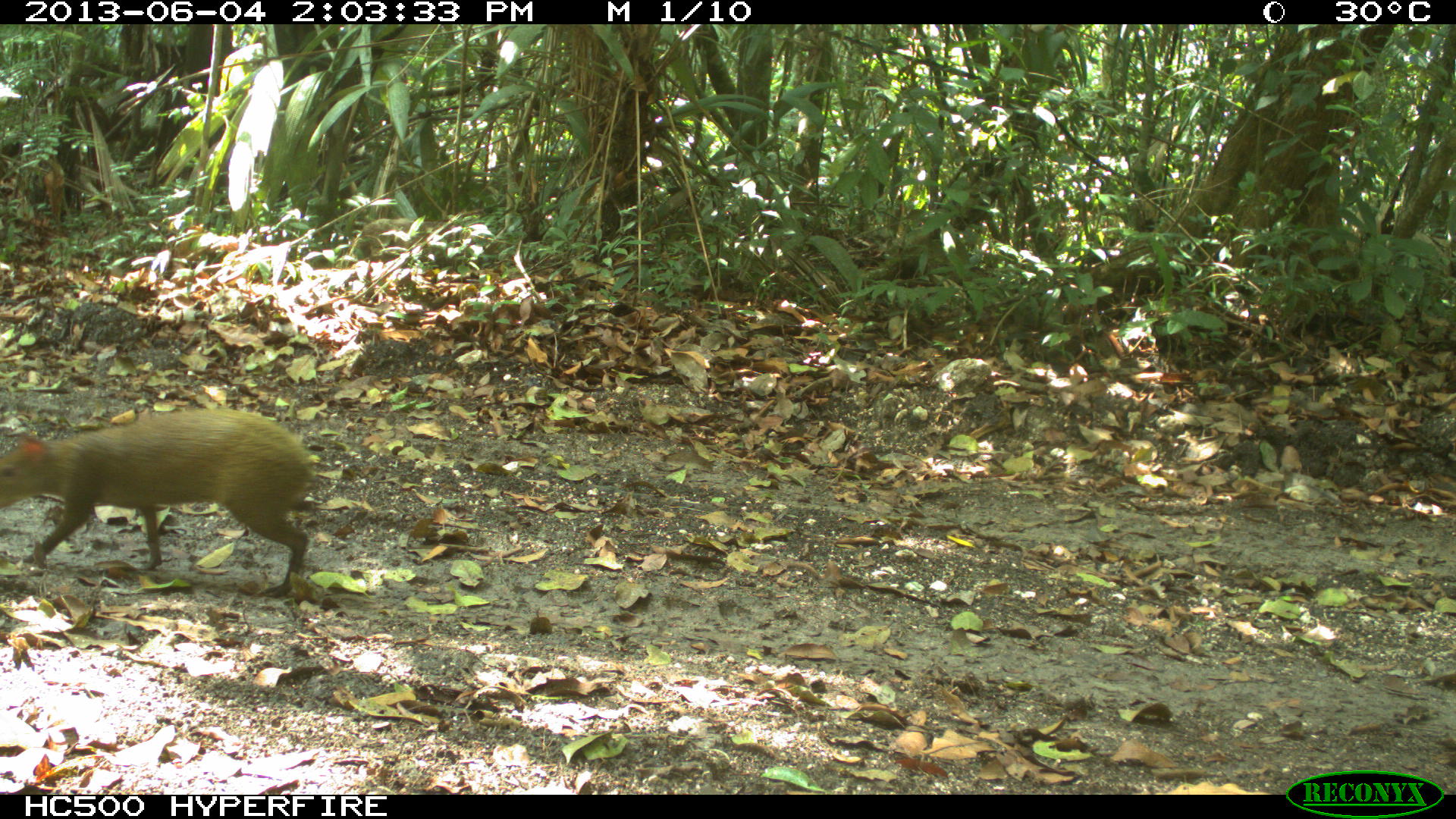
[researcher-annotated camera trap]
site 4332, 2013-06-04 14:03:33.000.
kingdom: Animalia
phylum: Chordata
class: Mammalia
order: Rodentia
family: Dasyproctidae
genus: Dasyprocta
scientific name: Dasyprocta punctata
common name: central american agouti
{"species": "Dasyprocta punctata (central american agouti)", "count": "1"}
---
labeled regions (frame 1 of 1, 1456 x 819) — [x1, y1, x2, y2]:
dasyprocta punctata: [0, 407, 316, 597]